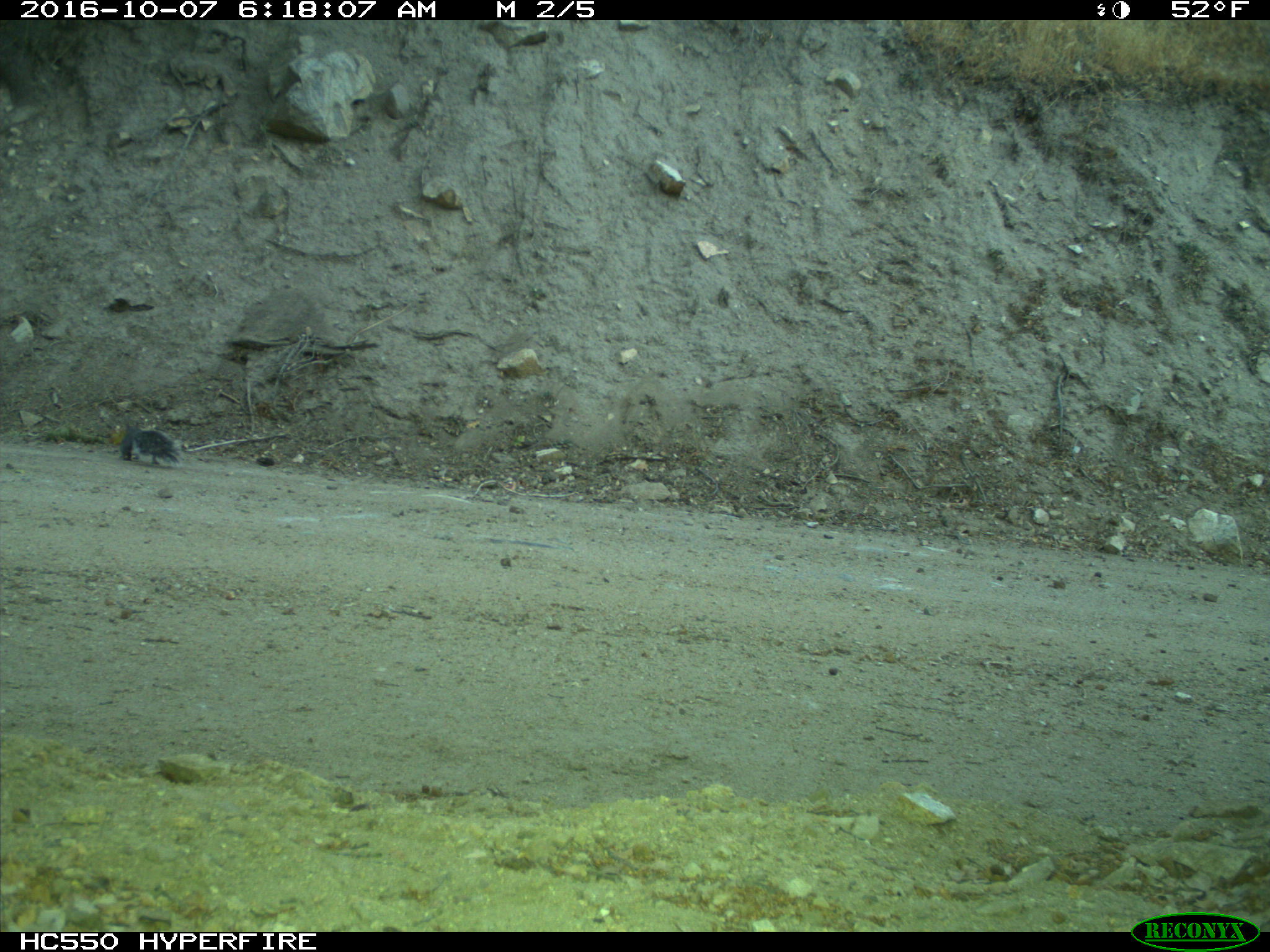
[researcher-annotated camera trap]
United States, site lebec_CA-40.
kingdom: Animalia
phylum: Chordata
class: Mammalia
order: Rodentia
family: Sciuridae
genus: Sciurus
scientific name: Sciurus carolinensis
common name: eastern gray squirrel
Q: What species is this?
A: Sciurus carolinensis (eastern gray squirrel).